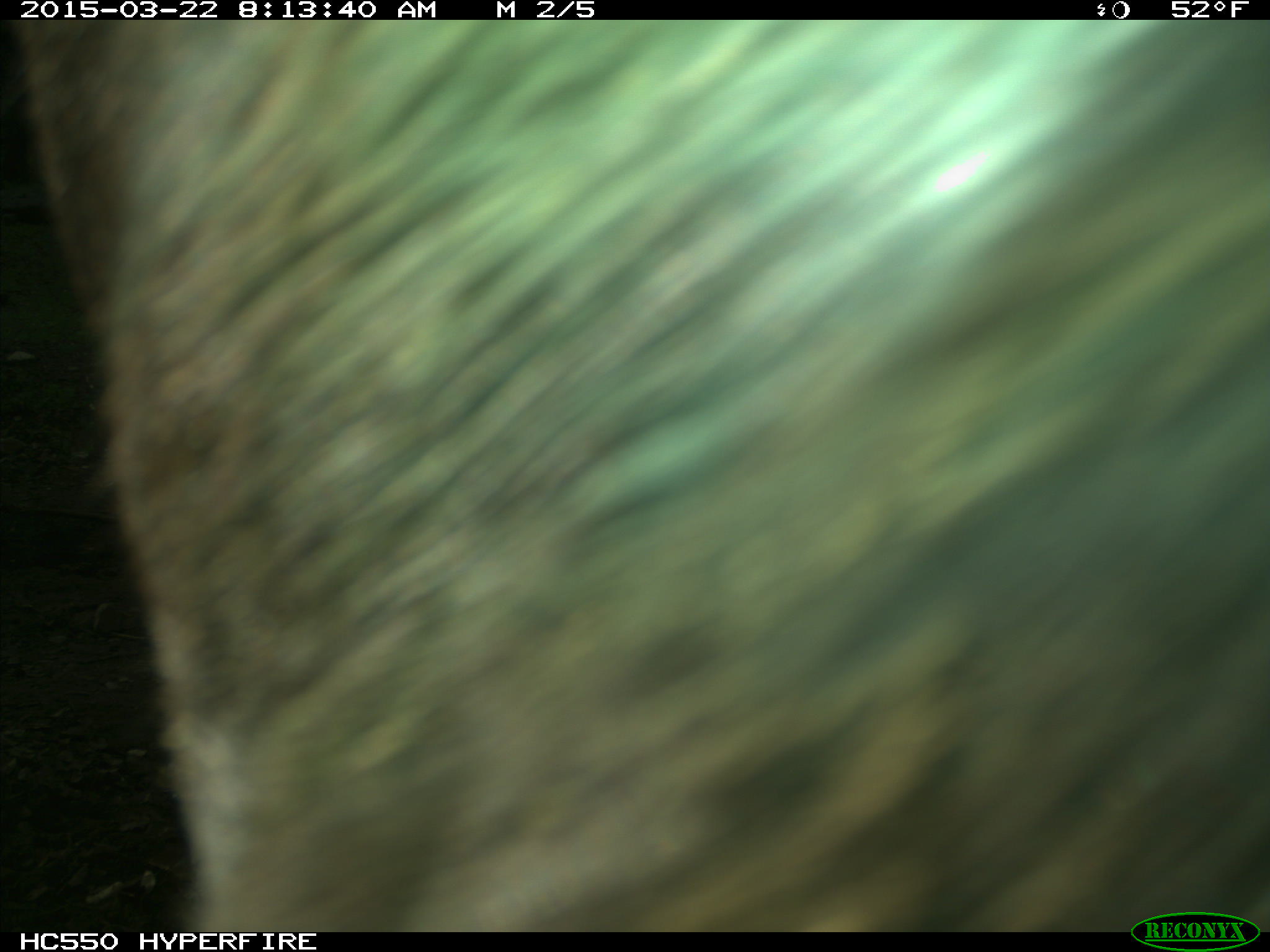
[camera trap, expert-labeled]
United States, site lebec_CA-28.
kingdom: Animalia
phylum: Chordata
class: Mammalia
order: Artiodactyla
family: Bovidae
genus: Bos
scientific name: Bos taurus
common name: domestic cow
Bos taurus (domestic cow).